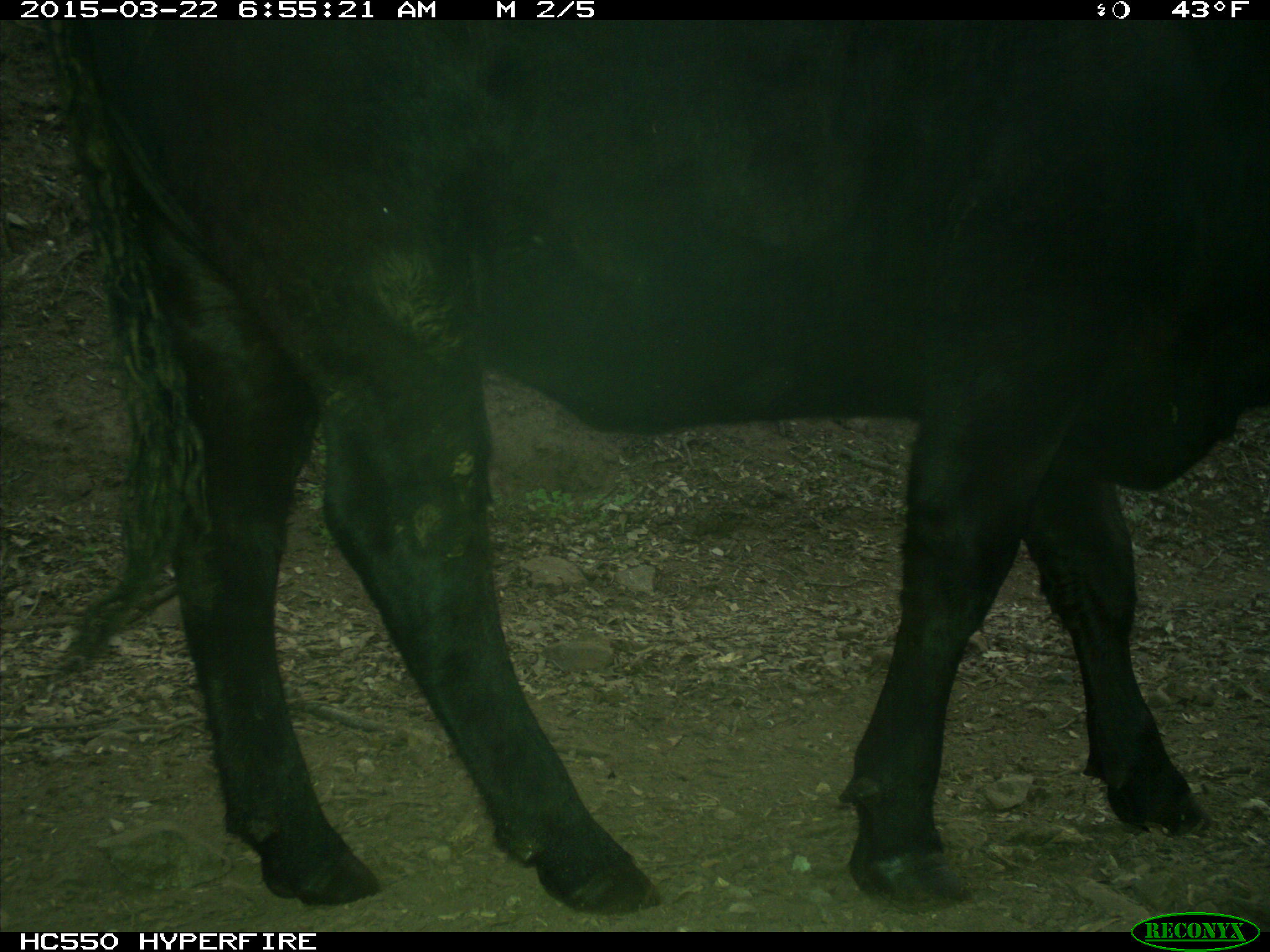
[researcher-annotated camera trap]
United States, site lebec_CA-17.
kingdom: Animalia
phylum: Chordata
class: Mammalia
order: Artiodactyla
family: Bovidae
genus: Bos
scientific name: Bos taurus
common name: domestic cow